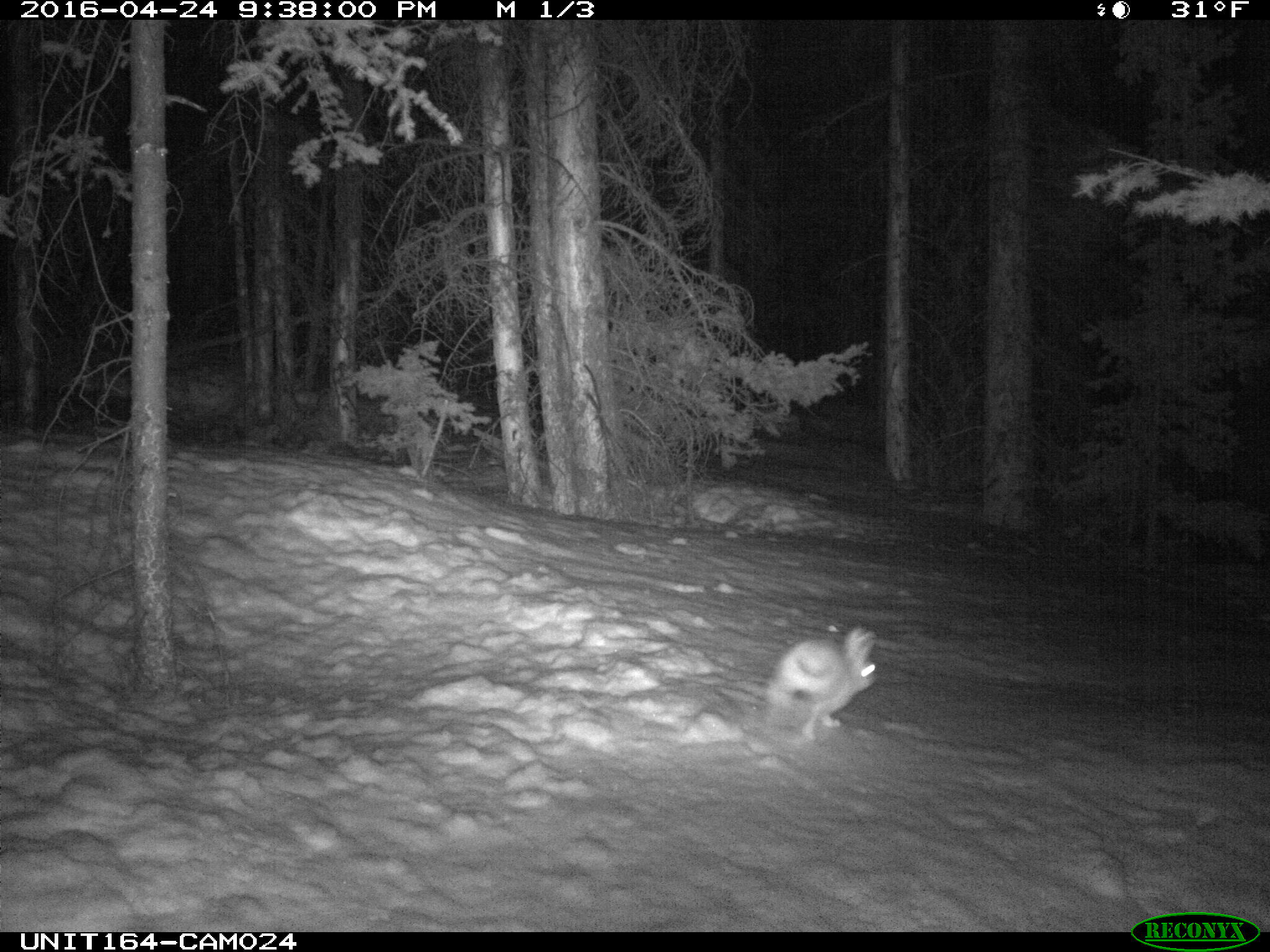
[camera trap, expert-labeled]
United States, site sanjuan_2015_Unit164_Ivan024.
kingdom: Animalia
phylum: Chordata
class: Mammalia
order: Lagomorpha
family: Leporidae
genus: Lepus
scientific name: Lepus americanus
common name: snowshoe hare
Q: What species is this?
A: Lepus americanus (snowshoe hare).